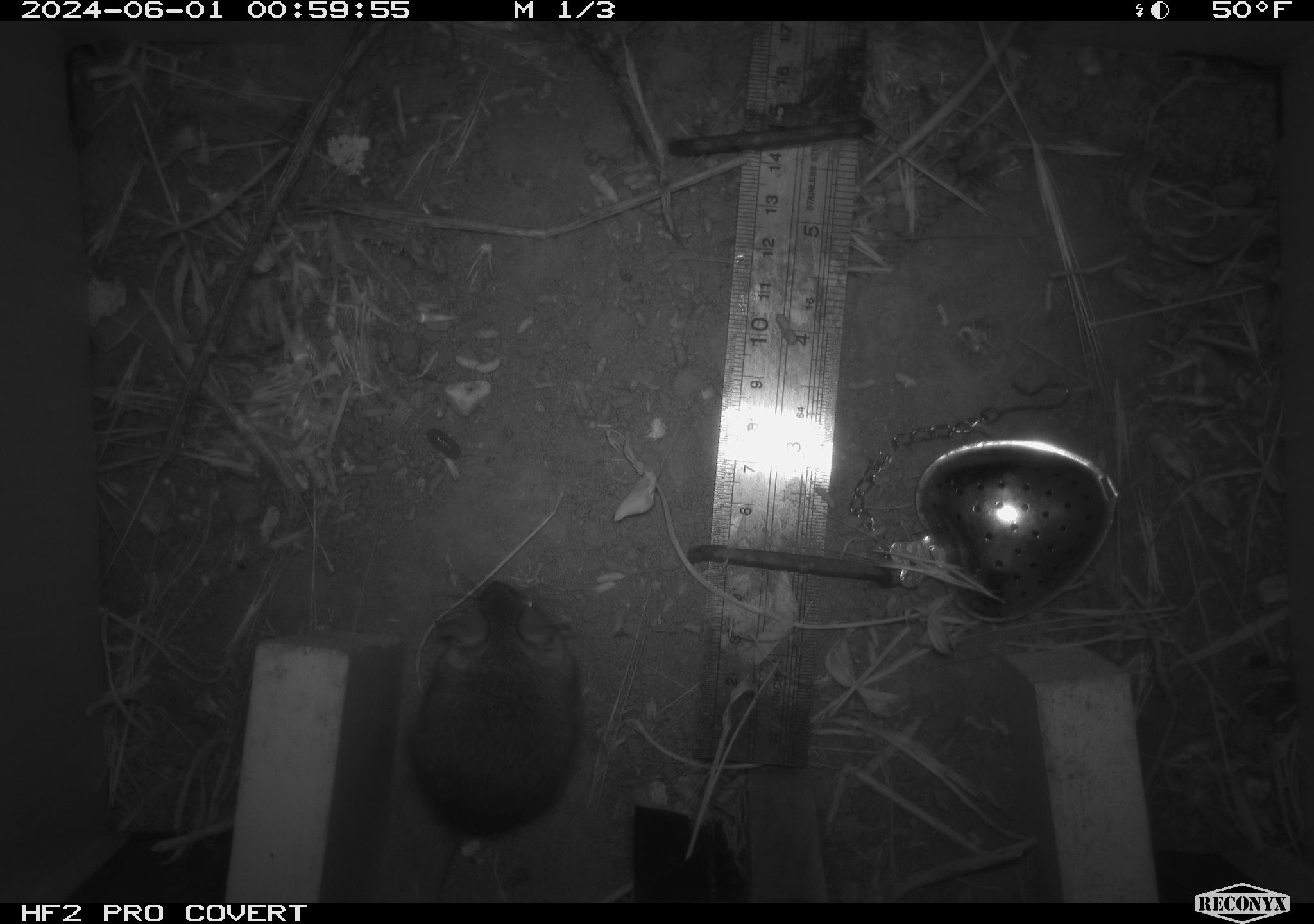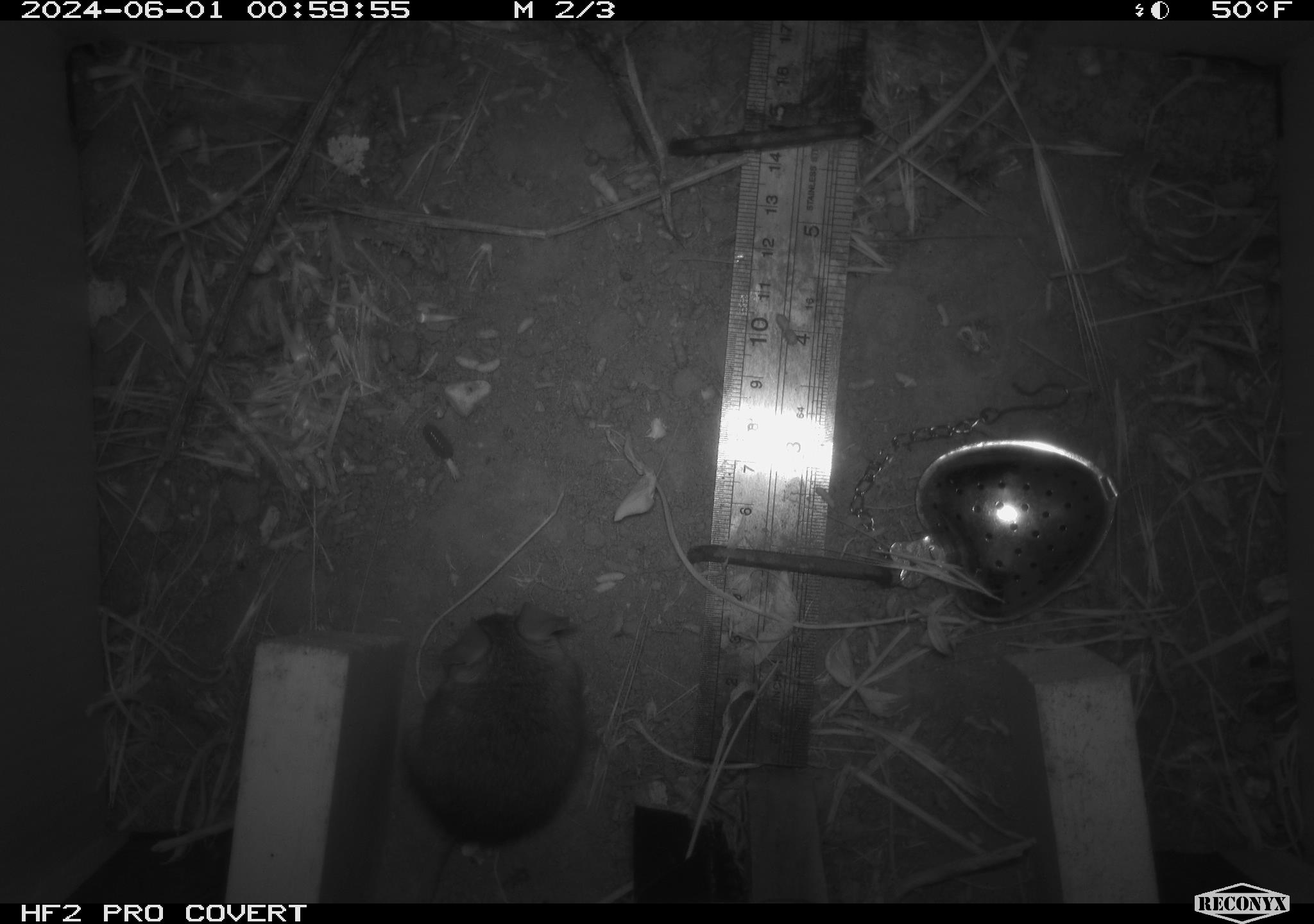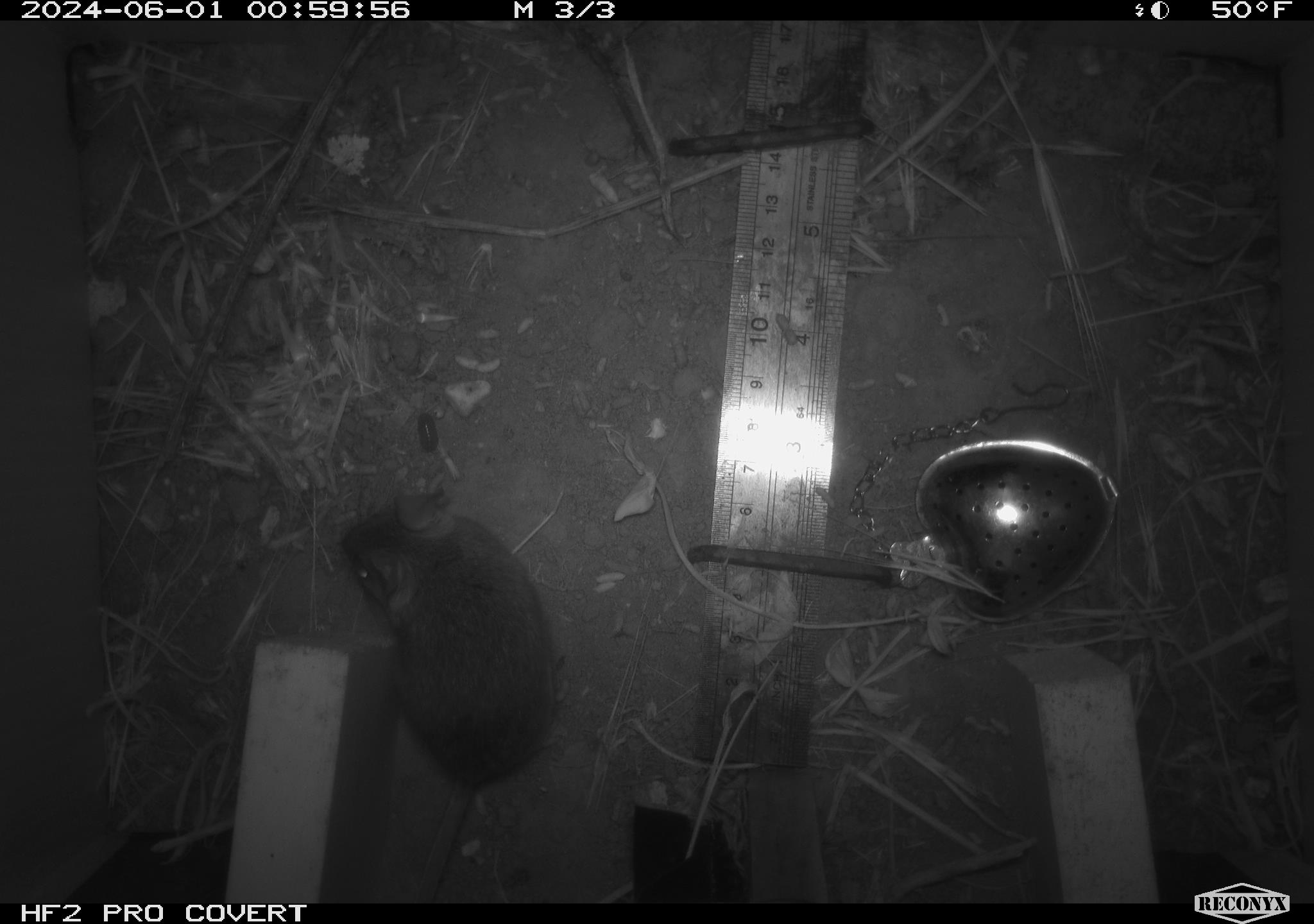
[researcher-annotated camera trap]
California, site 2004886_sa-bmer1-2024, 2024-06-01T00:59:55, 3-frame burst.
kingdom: Animalia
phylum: Chordata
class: Mammalia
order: Rodentia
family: Cricetidae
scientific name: Arvicolinae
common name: voles, lemmings, and muskrats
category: arvicolinae subfamily